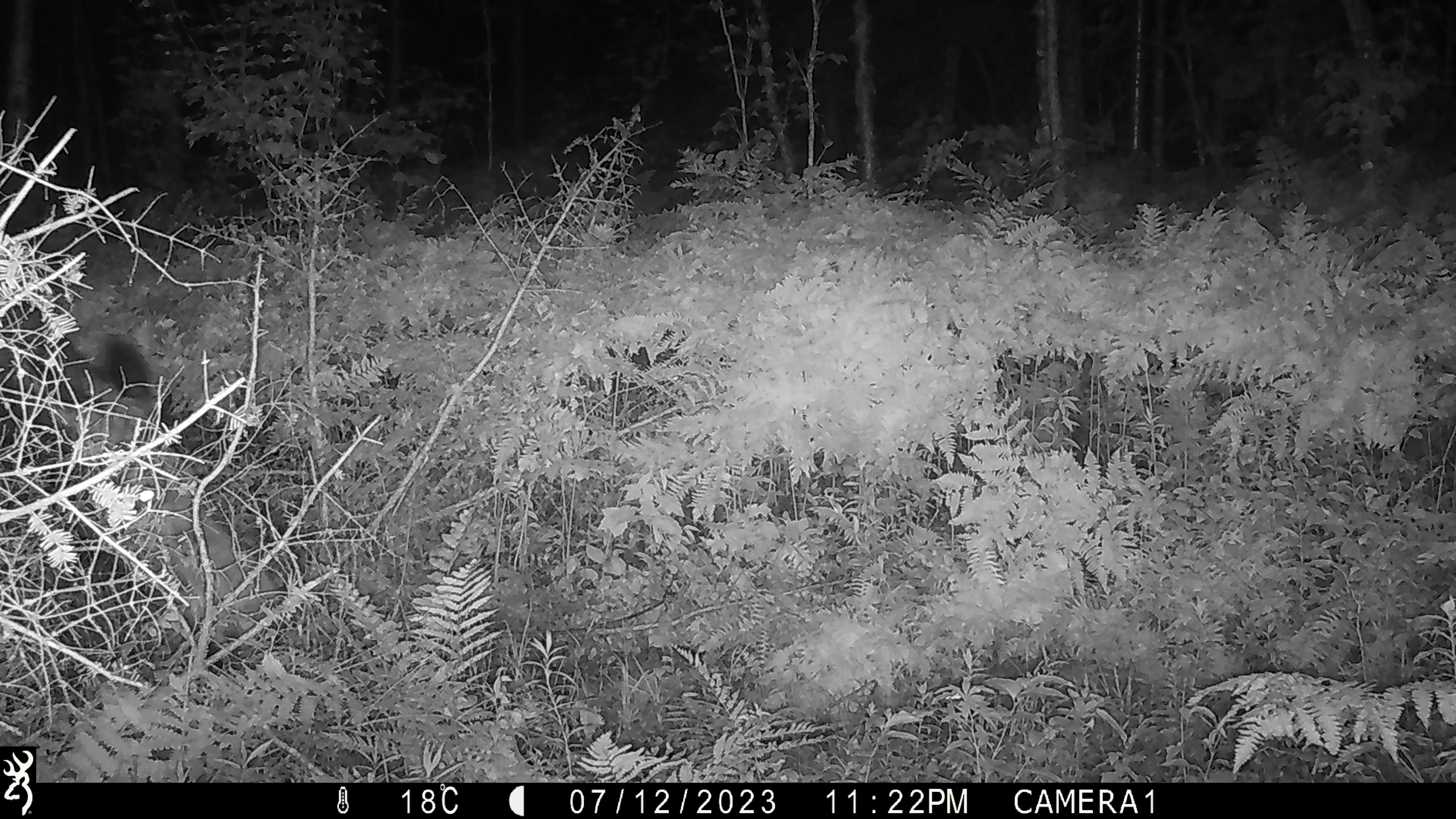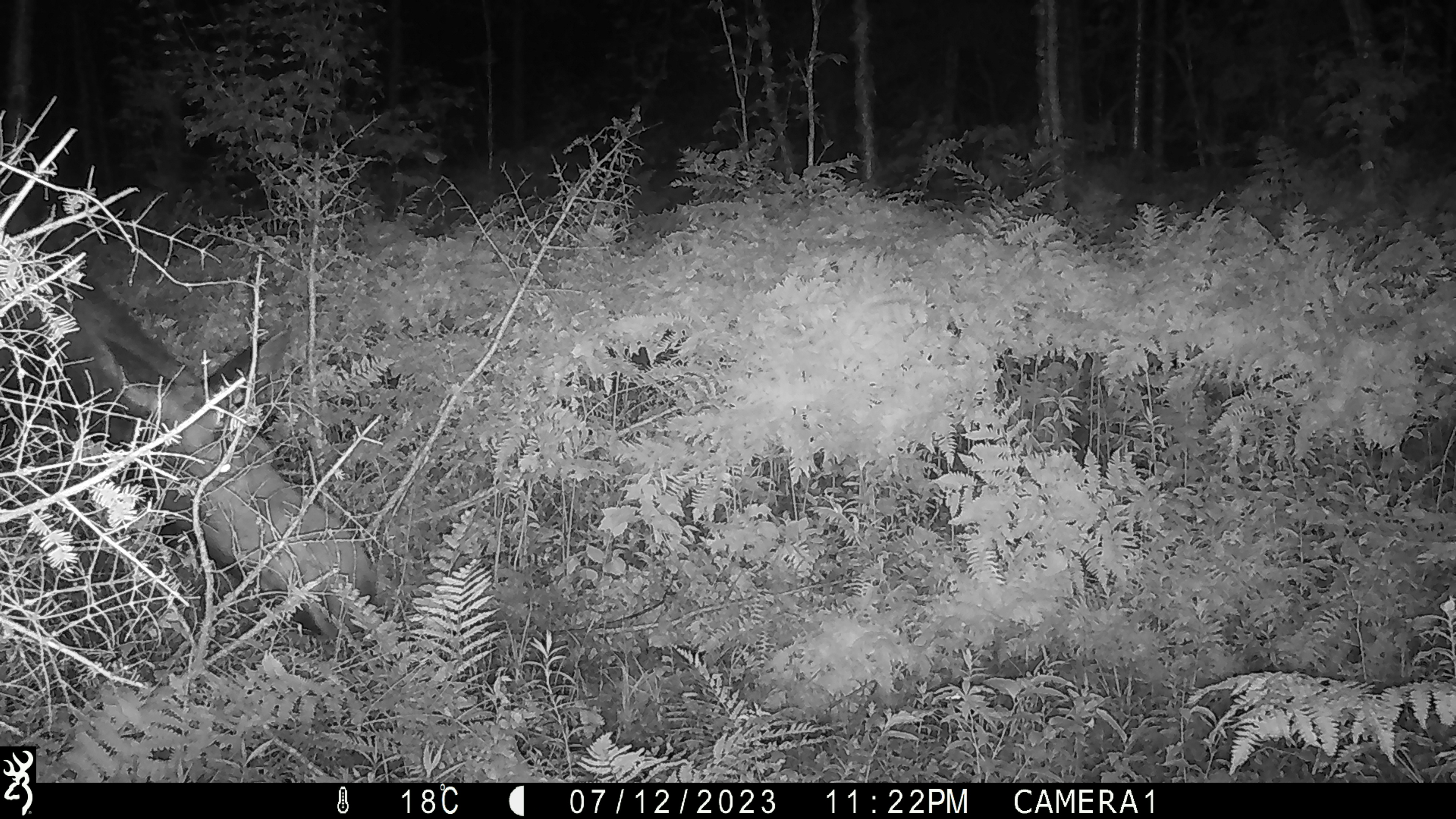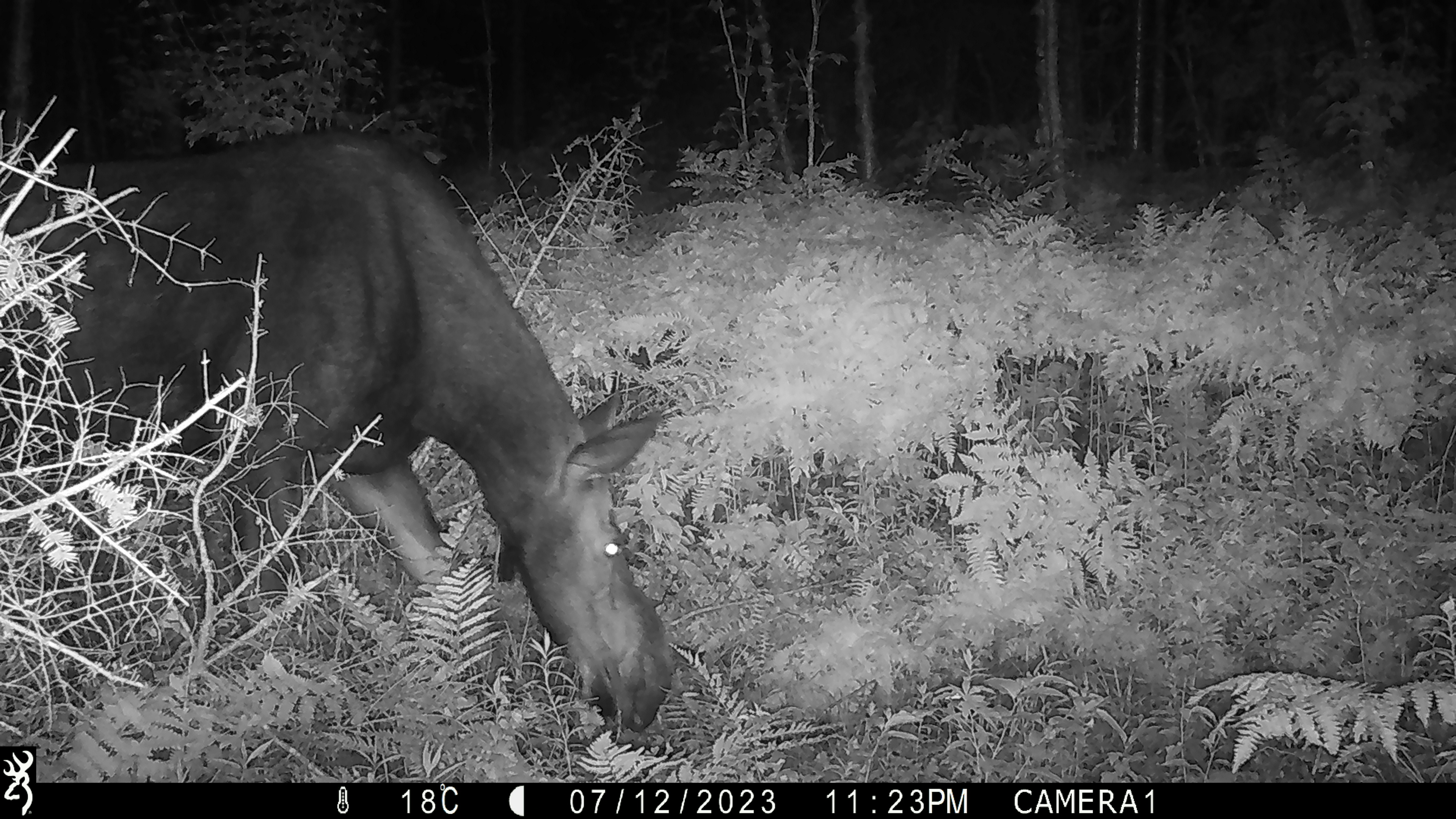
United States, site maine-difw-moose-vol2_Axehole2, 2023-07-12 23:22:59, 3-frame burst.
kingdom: Animalia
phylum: Chordata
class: Mammalia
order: Artiodactyla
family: Cervidae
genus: Alces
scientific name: Alces alces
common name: moose